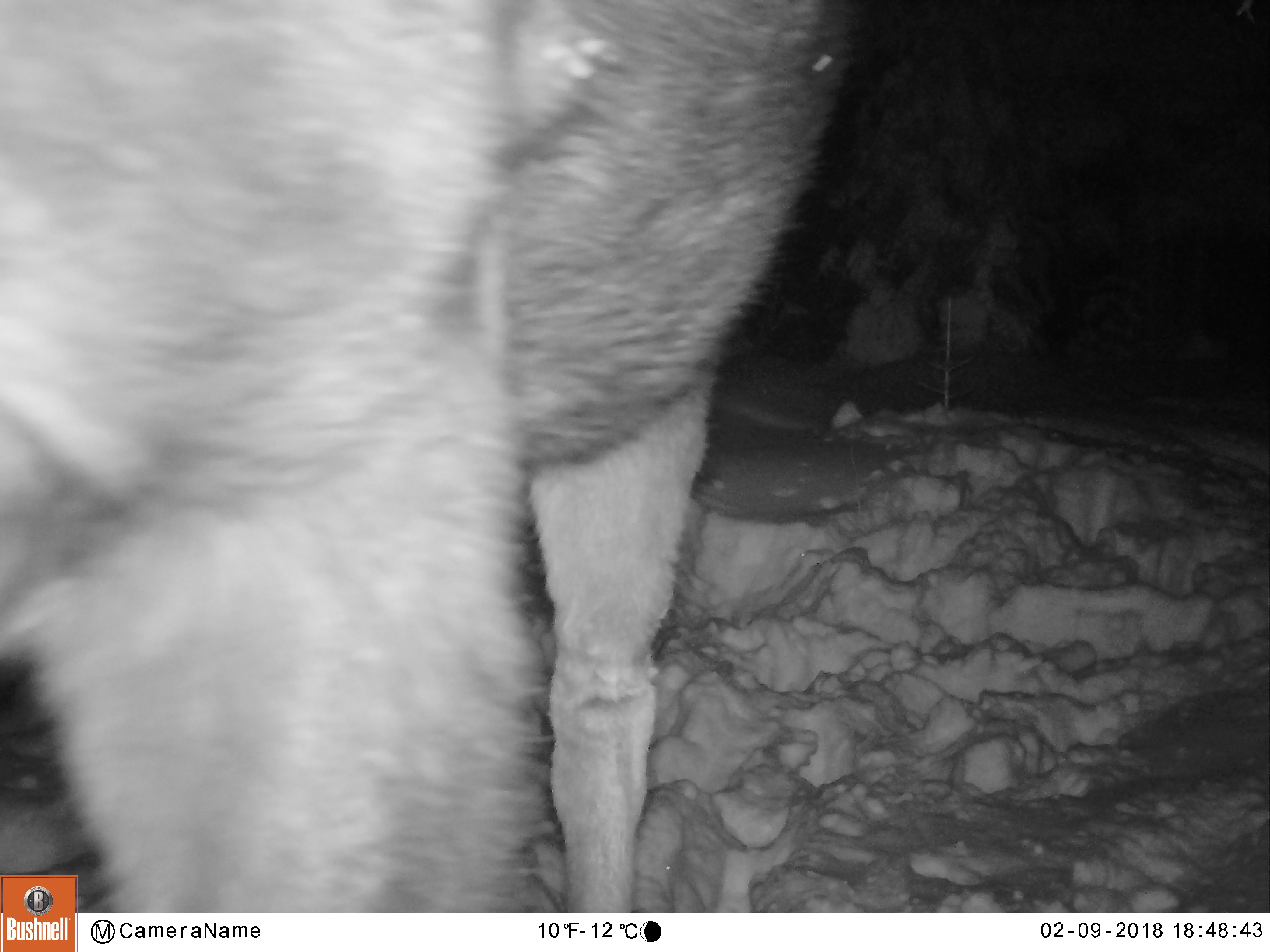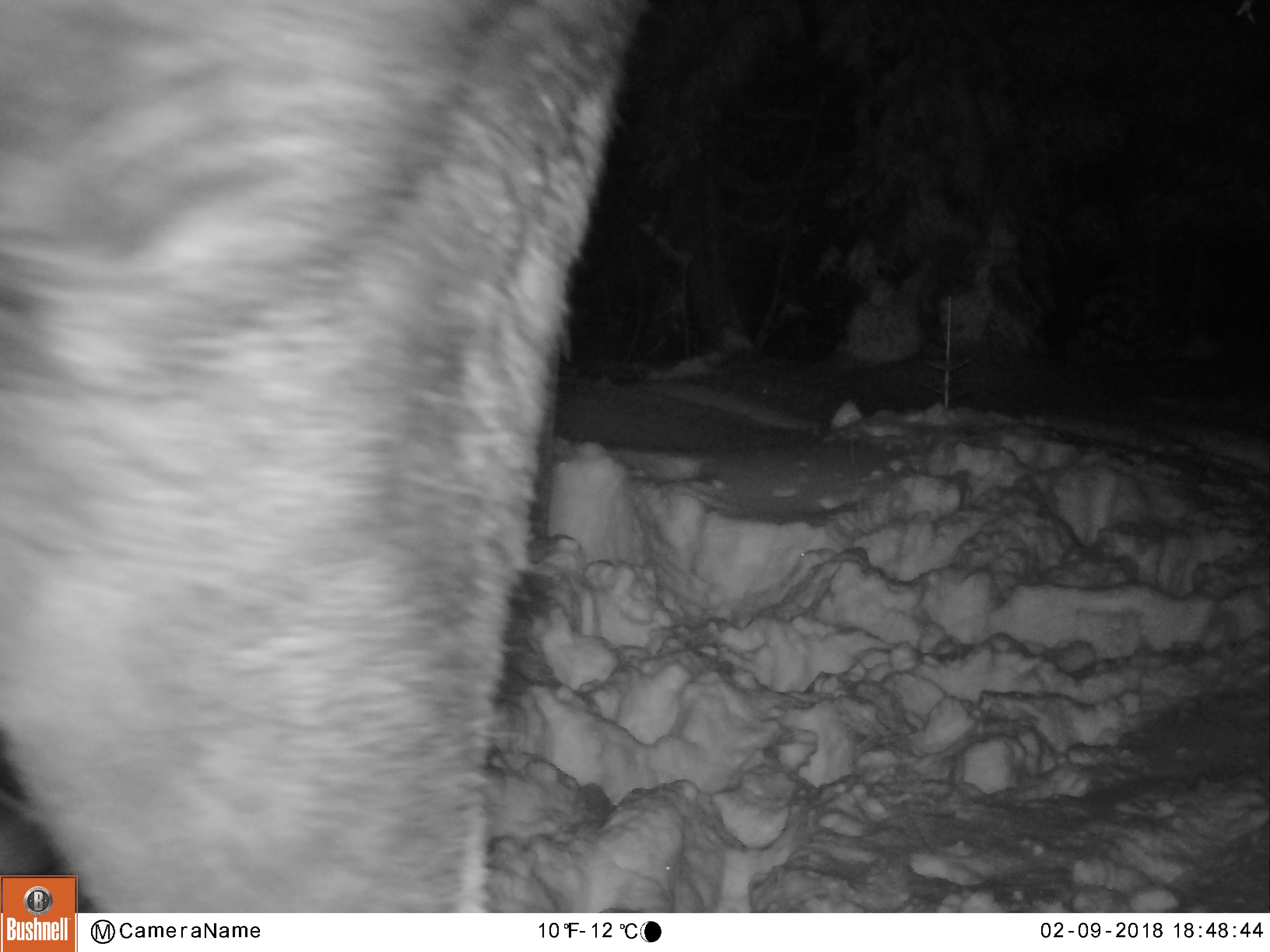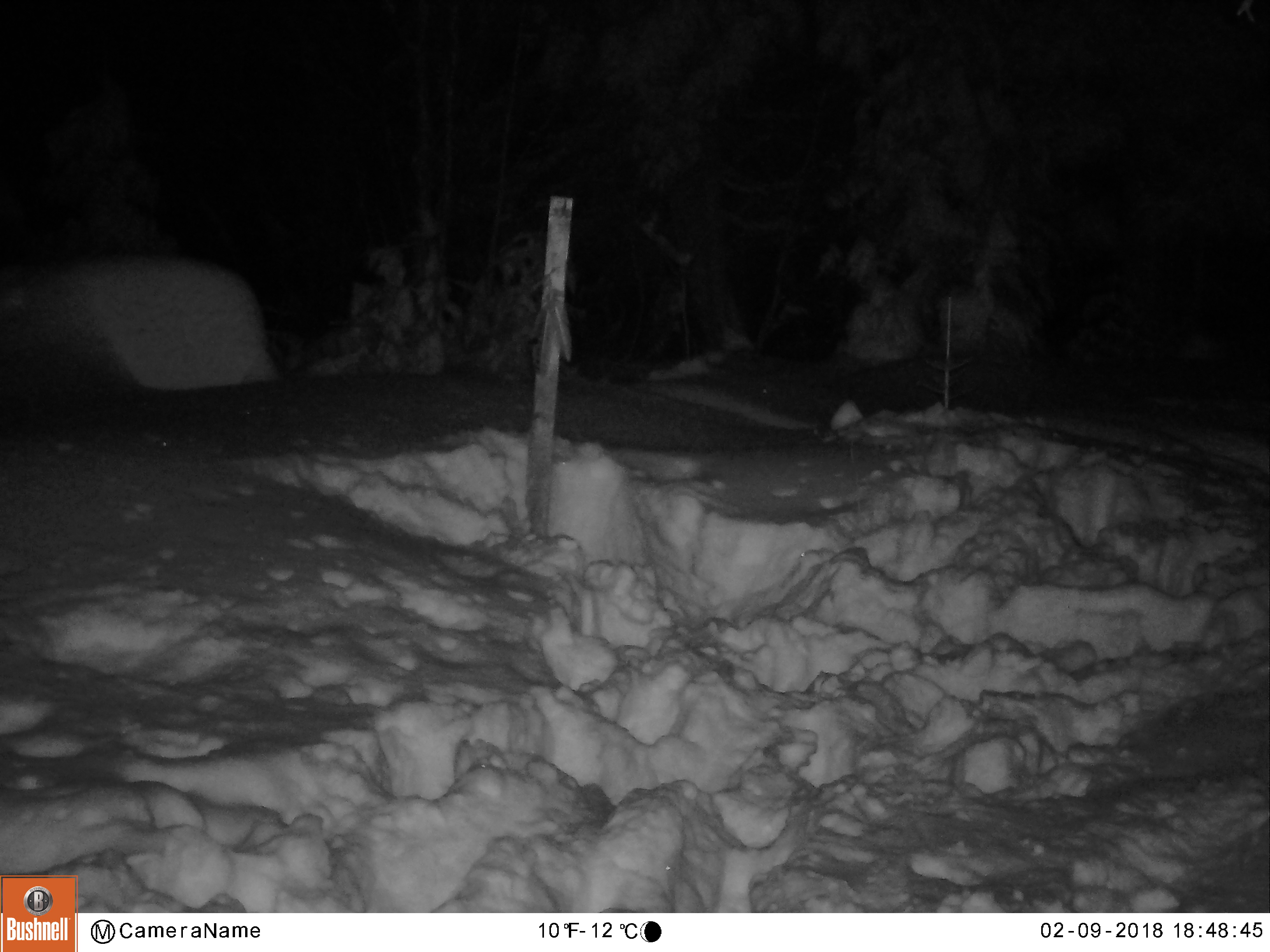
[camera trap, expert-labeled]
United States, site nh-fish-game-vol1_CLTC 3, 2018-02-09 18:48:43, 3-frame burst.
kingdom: Animalia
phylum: Chordata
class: Mammalia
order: Artiodactyla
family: Cervidae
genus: Alces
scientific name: Alces alces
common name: moose